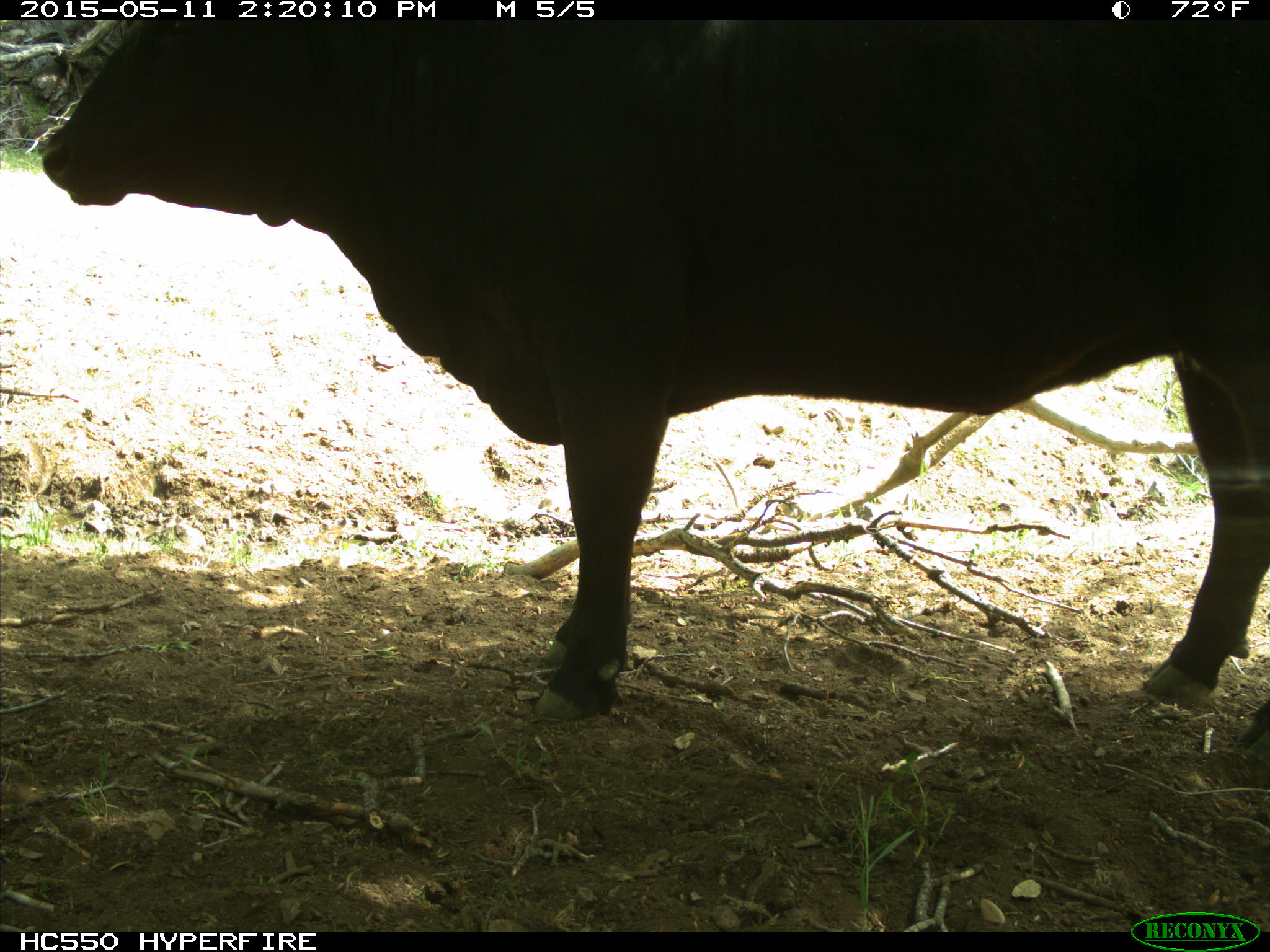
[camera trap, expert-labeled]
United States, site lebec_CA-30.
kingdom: Animalia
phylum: Chordata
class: Mammalia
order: Artiodactyla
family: Bovidae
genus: Bos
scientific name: Bos taurus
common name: domestic cow